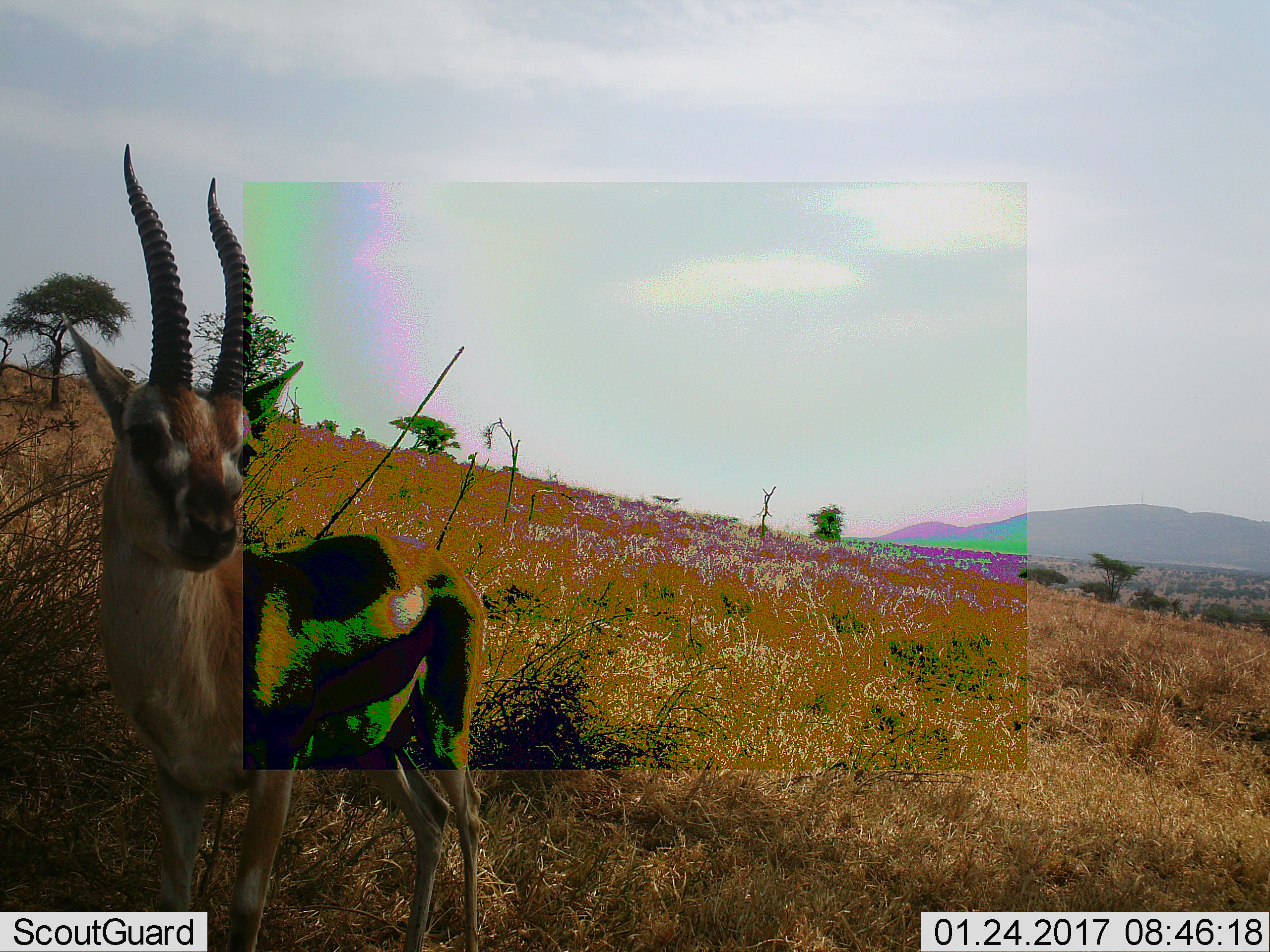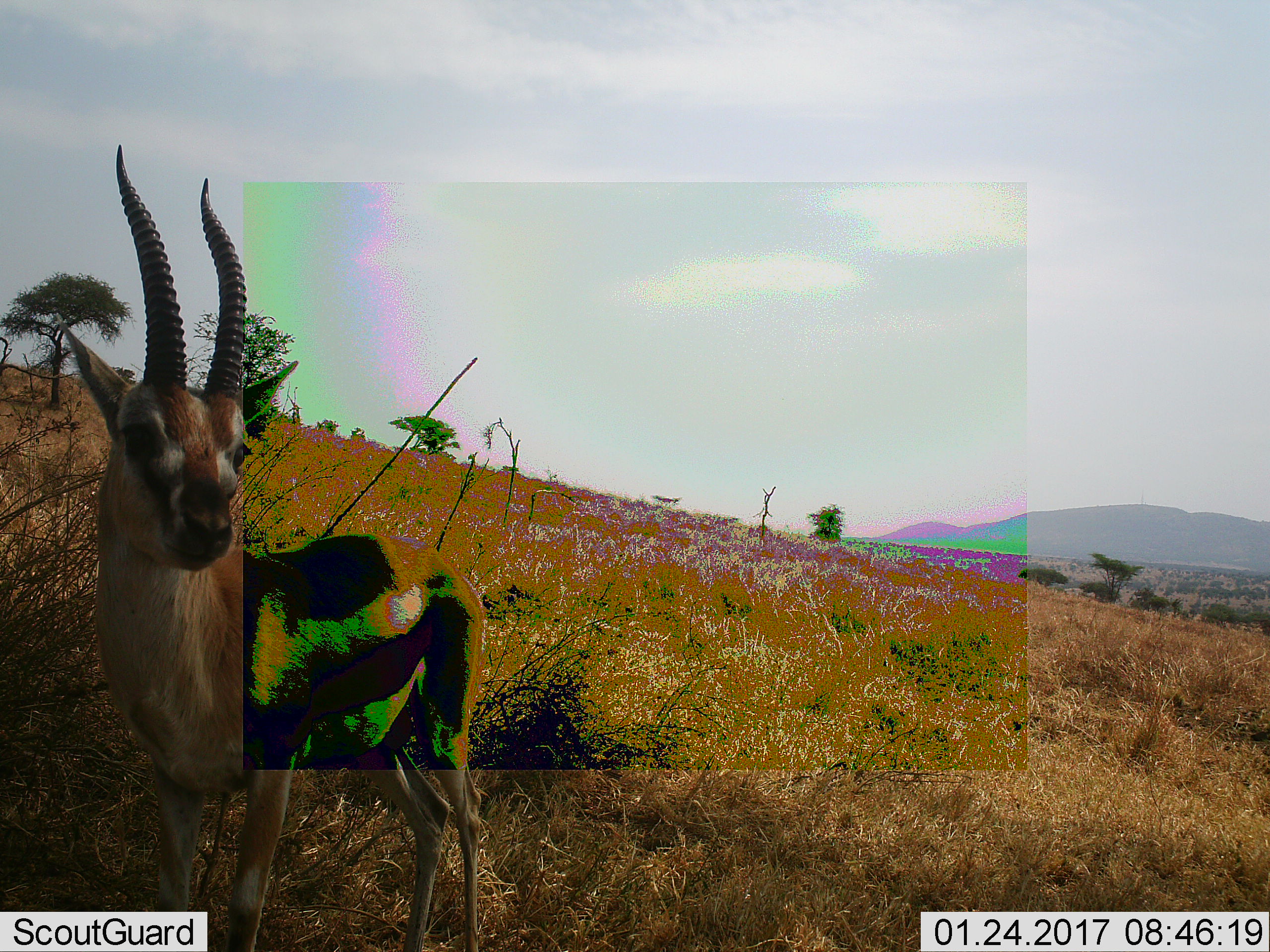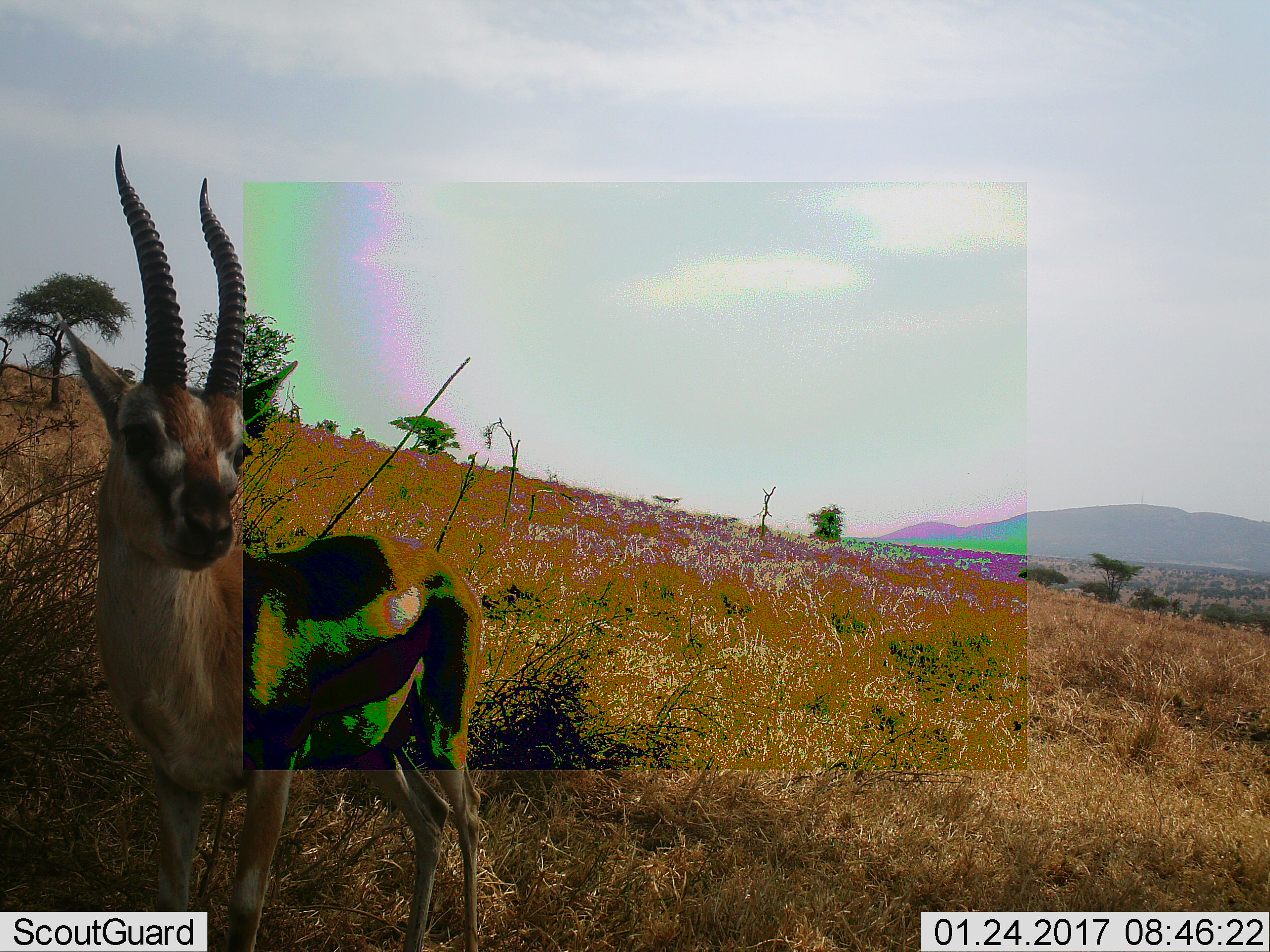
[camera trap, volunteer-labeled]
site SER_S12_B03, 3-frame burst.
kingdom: Animalia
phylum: Chordata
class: Mammalia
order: Artiodactyla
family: Bovidae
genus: Eudorcas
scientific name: Eudorcas thomsonii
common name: thomson's gazelle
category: gazellethomsons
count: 1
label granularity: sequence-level